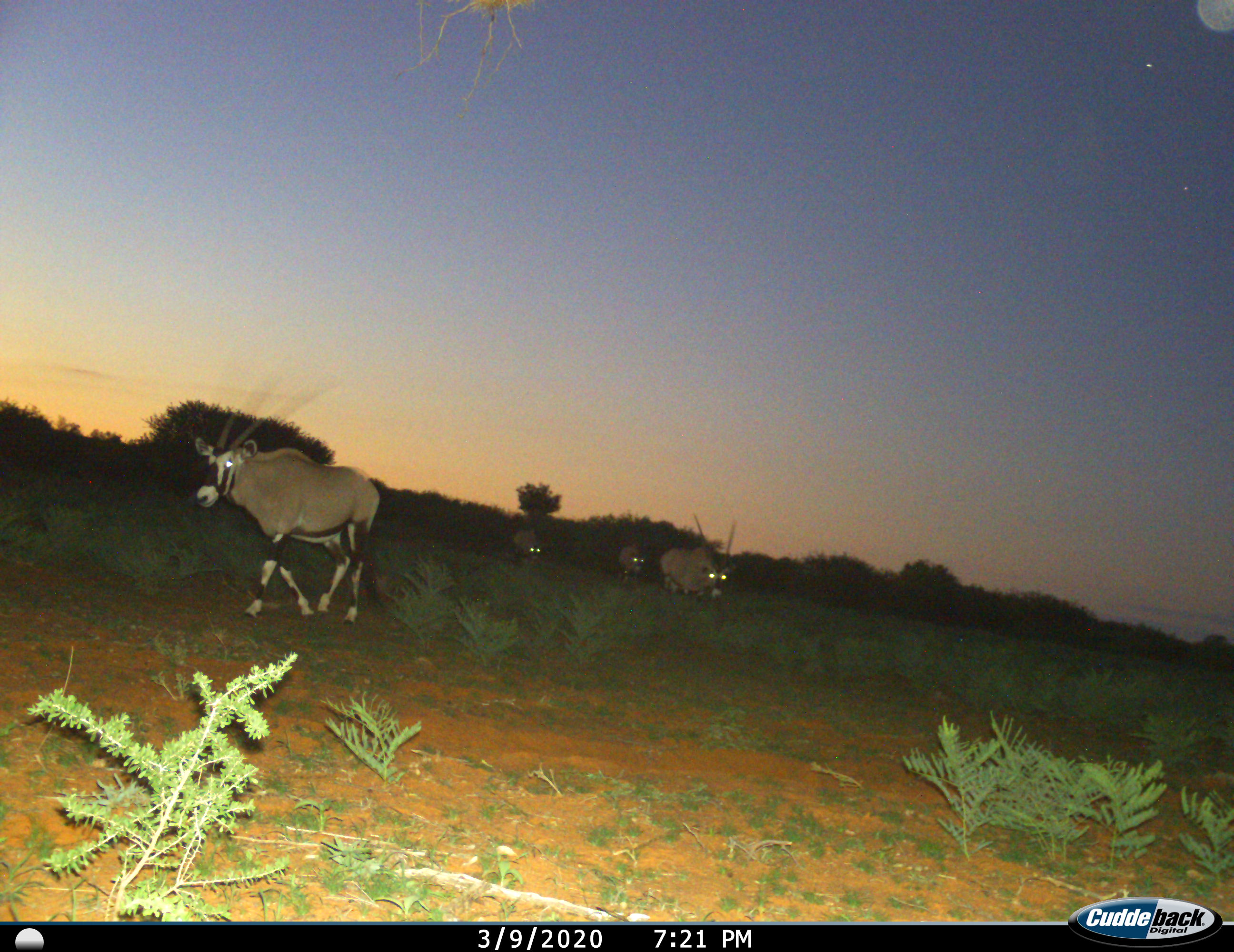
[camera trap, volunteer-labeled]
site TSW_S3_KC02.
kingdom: Animalia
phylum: Chordata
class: Mammalia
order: Artiodactyla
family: Bovidae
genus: Oryx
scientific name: Oryx gazella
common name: gemsbok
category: oryx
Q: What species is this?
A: Oryx (gemsbok) (Oryx gazella).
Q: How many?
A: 4.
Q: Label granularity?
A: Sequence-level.